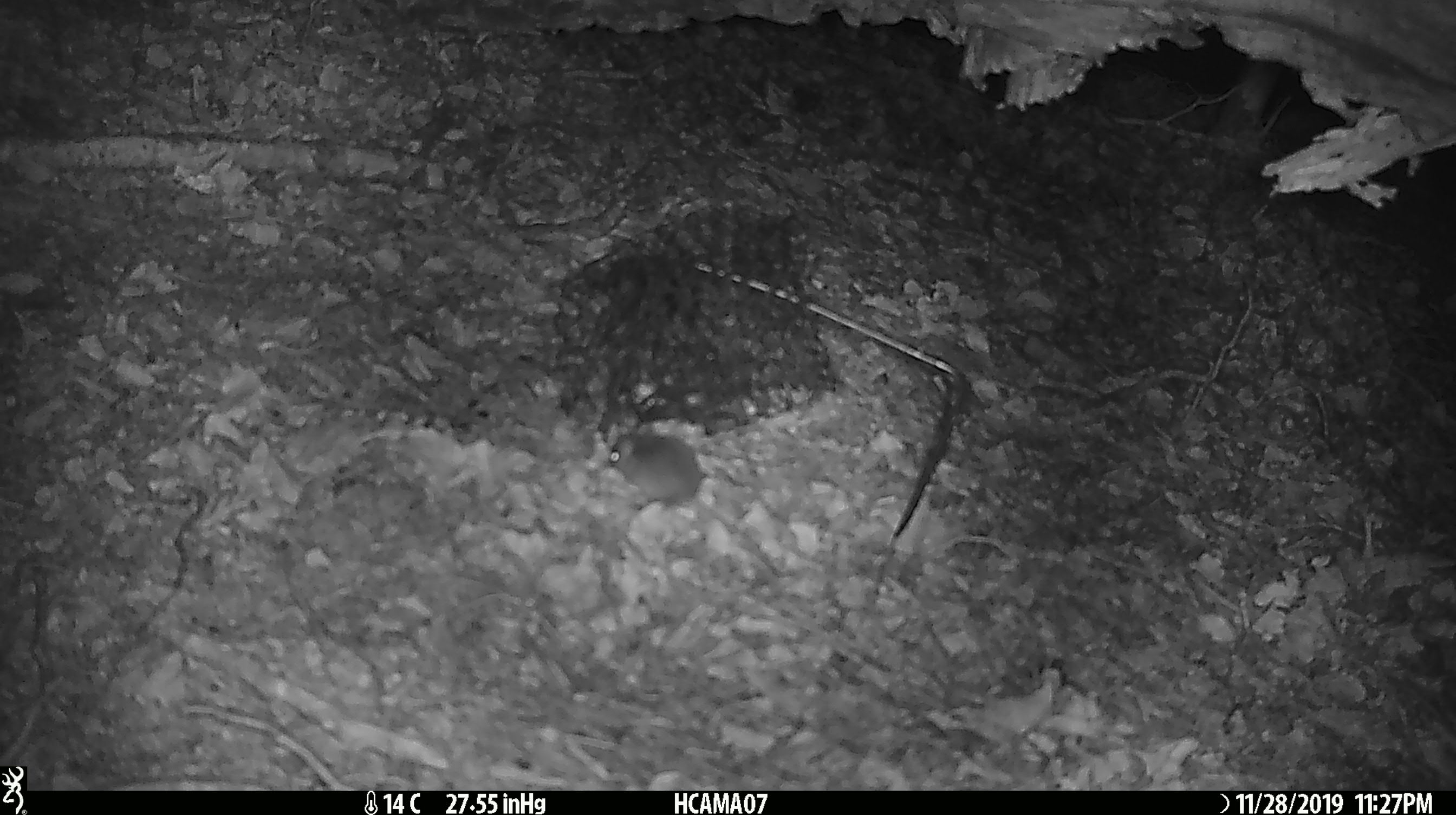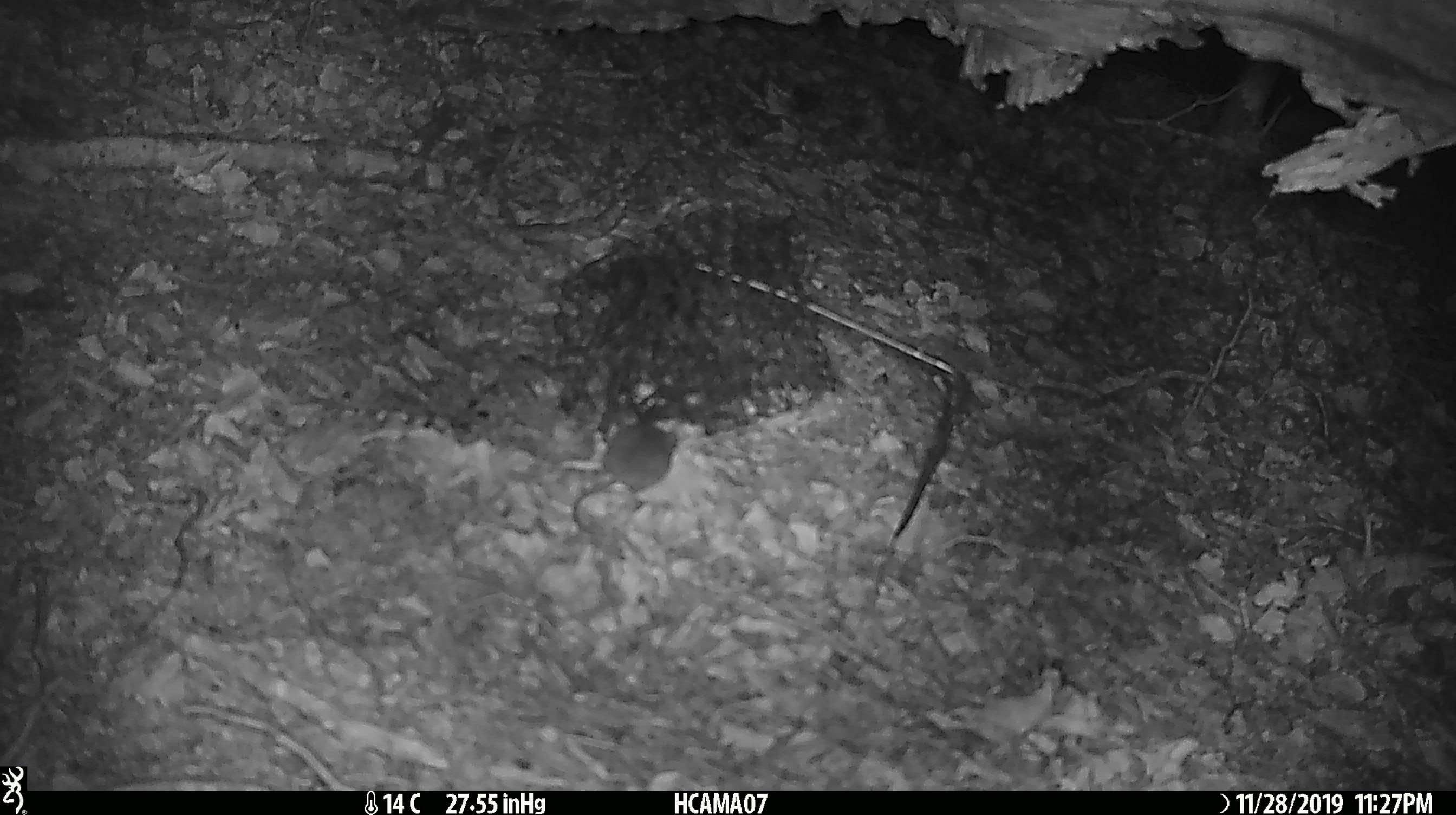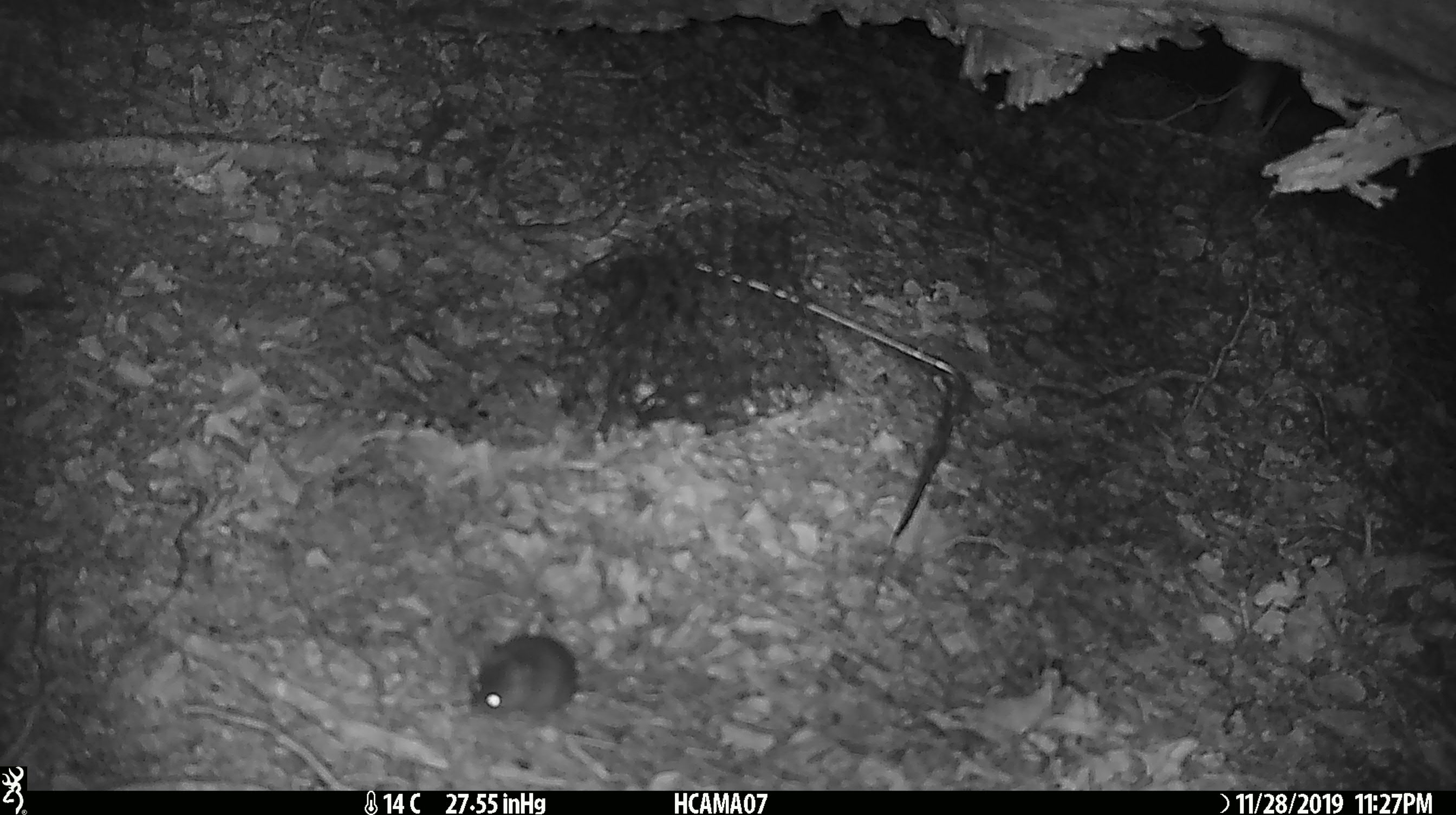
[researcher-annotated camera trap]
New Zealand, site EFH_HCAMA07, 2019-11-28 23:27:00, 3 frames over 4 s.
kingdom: Animalia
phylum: Chordata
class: Mammalia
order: Rodentia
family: Muridae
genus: Mus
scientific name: Mus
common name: mouse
Mouse (Mus).